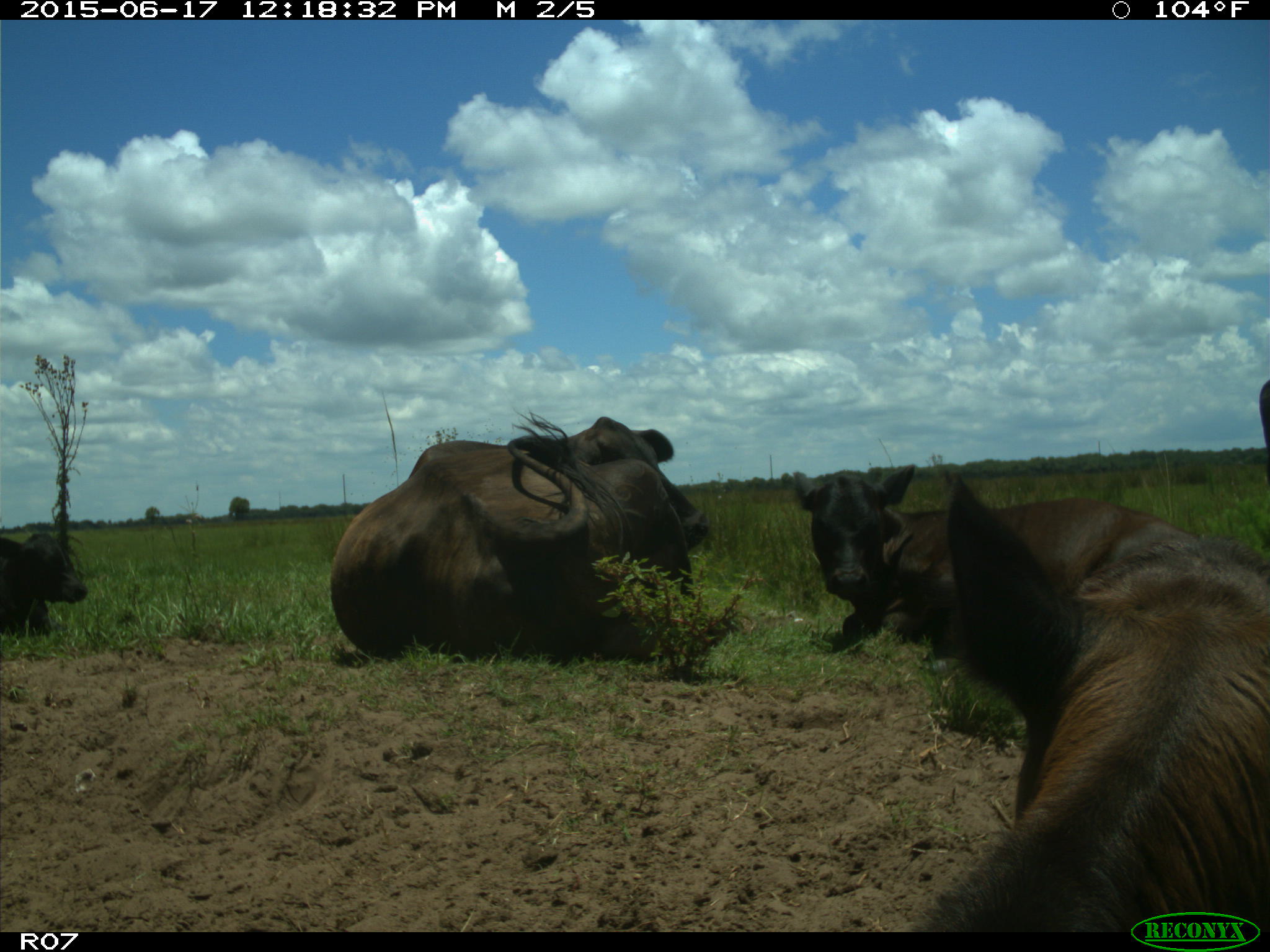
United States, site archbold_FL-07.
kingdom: Animalia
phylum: Chordata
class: Mammalia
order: Artiodactyla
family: Bovidae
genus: Bos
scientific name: Bos taurus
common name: domestic cow